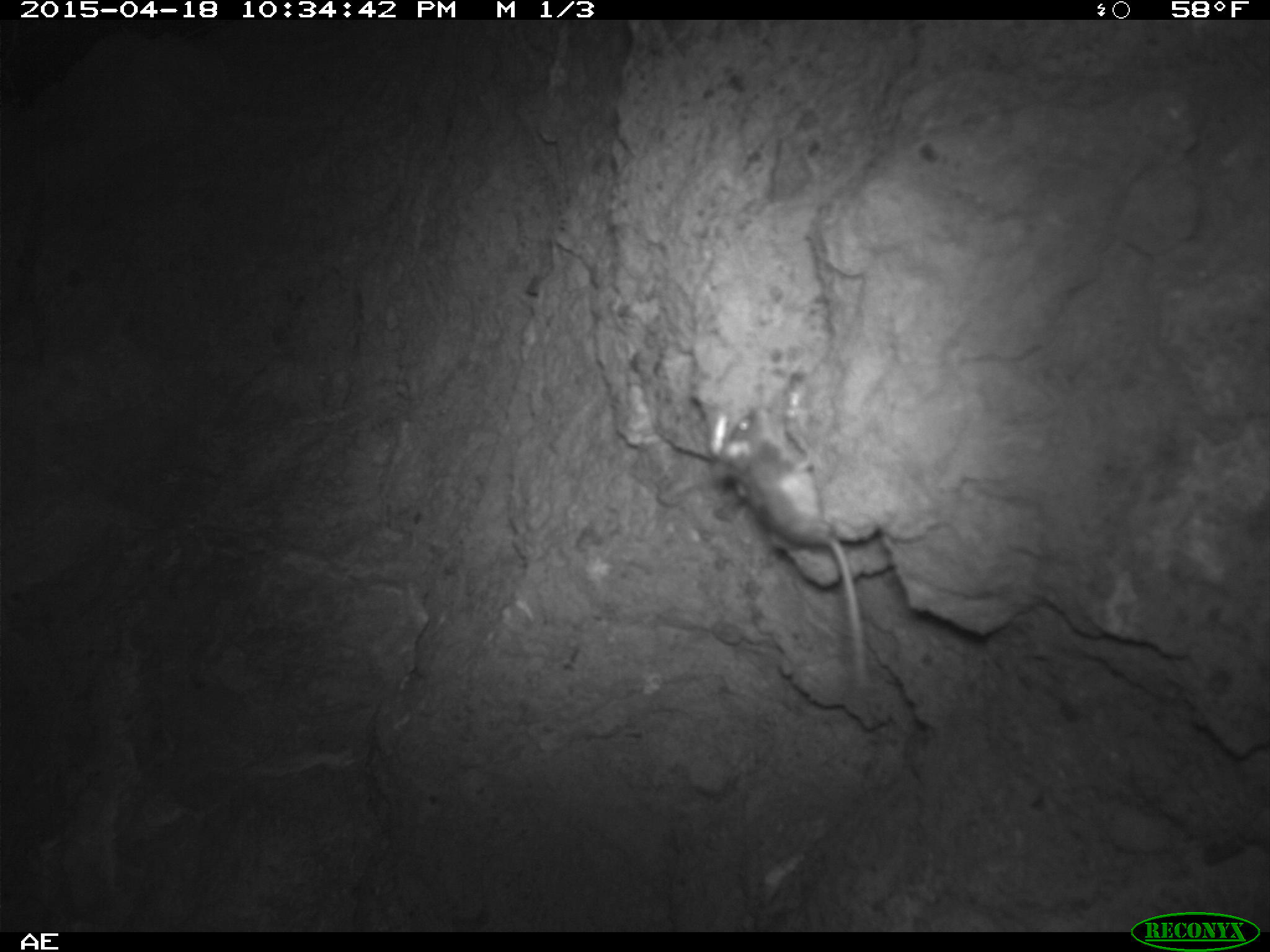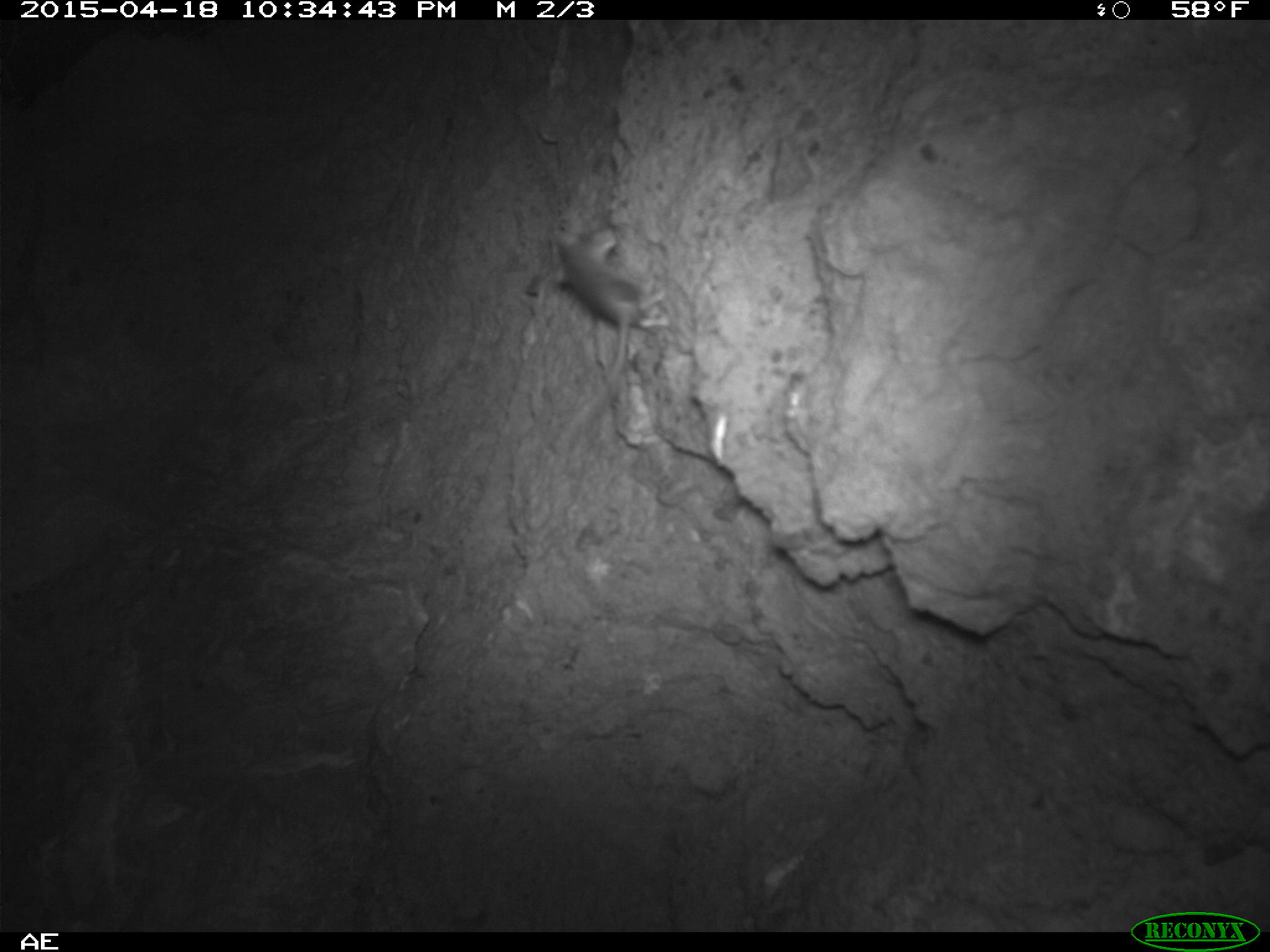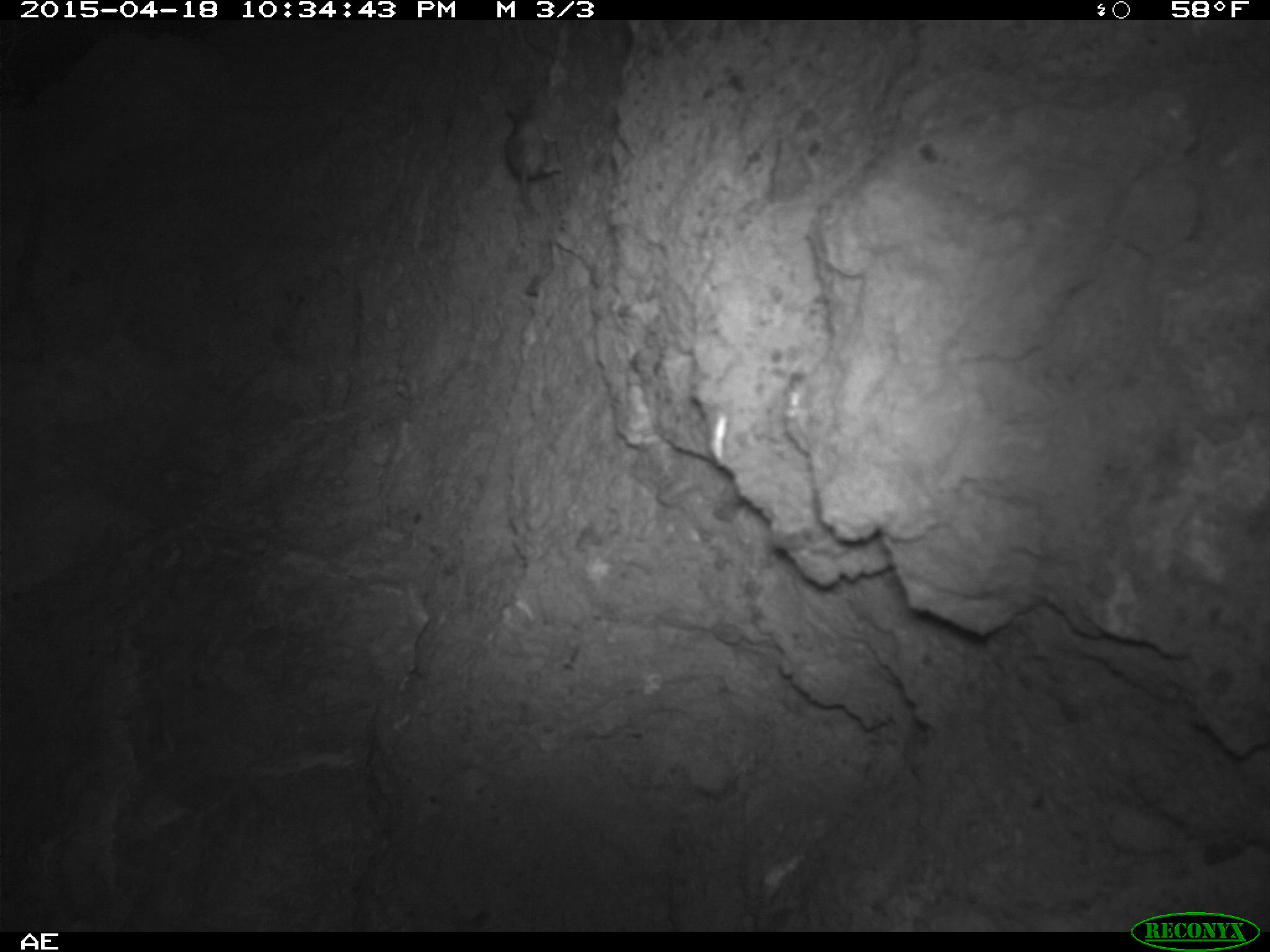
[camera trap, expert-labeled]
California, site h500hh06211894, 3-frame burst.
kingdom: Animalia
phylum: Chordata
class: Mammalia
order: Rodentia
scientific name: Rodentia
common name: rodent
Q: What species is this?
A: Rodent (Rodentia).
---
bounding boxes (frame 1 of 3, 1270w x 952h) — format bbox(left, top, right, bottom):
rodent: bbox(713, 404, 866, 689)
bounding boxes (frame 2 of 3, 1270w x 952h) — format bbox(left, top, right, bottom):
rodent: bbox(553, 228, 668, 439)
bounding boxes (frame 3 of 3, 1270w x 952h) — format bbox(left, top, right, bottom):
rodent: bbox(502, 100, 563, 215)